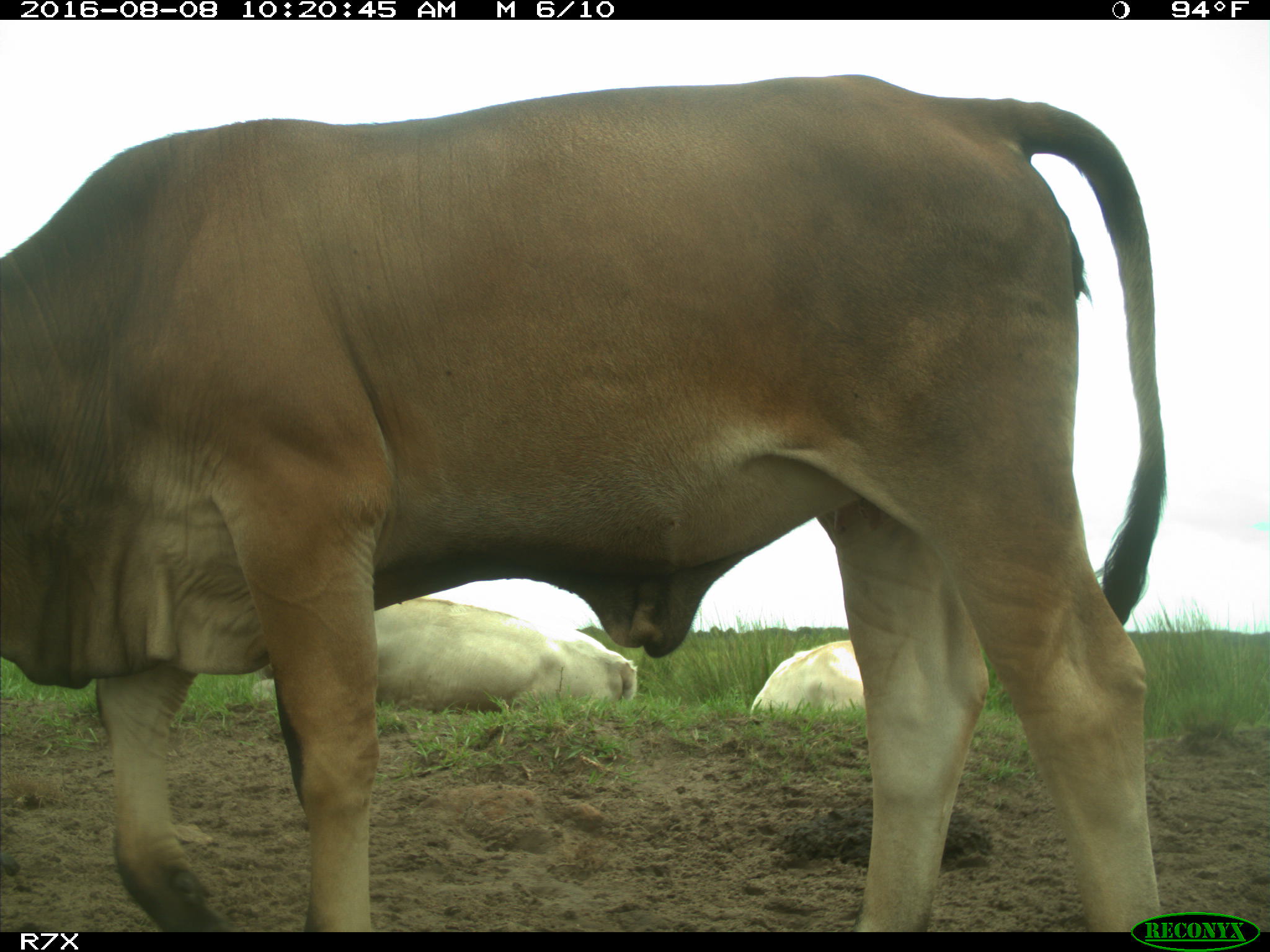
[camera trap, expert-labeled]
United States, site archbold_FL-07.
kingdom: Animalia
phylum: Chordata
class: Mammalia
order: Artiodactyla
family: Bovidae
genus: Bos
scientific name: Bos taurus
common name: domestic cow